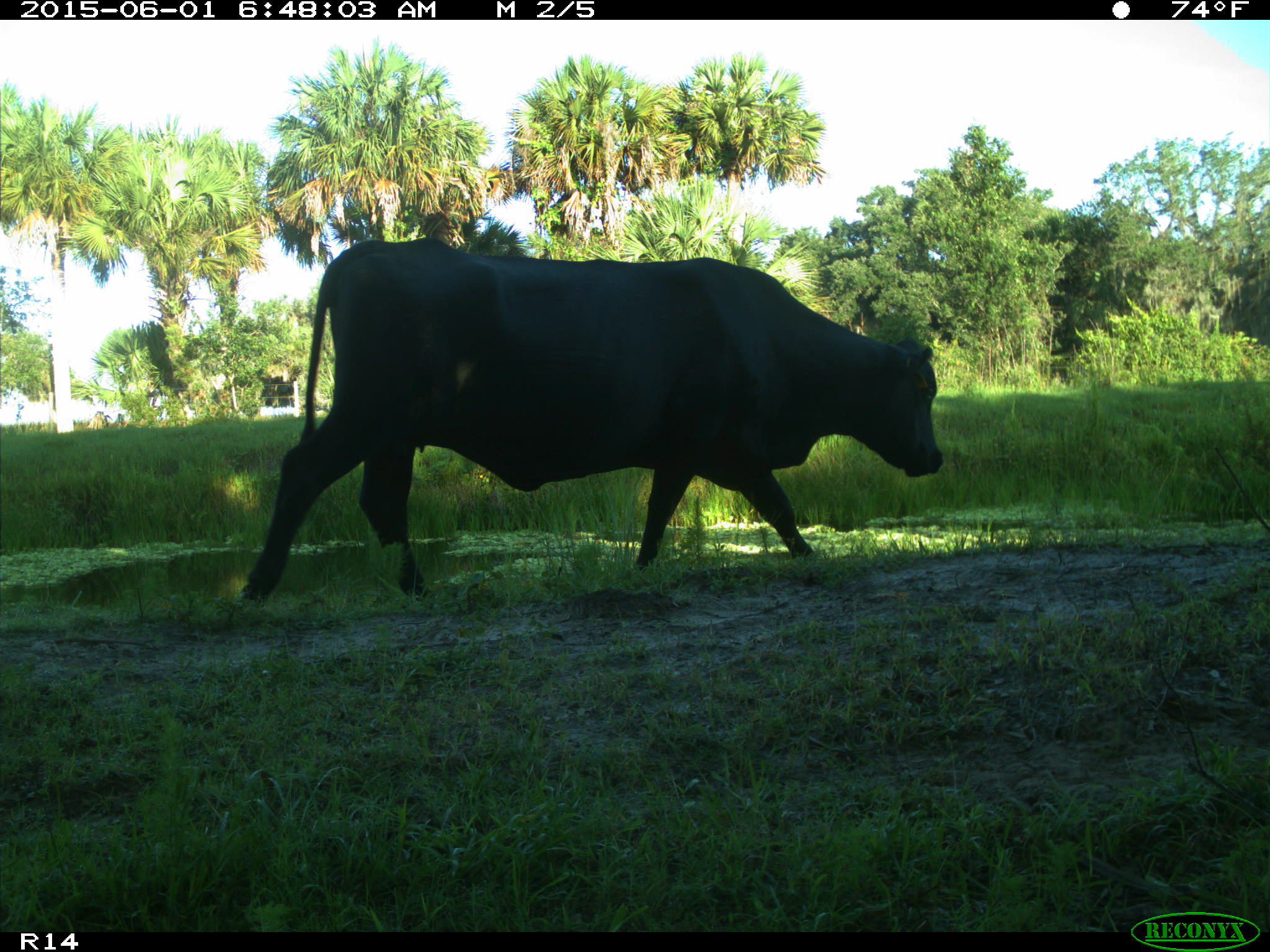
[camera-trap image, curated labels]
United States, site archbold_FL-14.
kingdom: Animalia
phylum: Chordata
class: Mammalia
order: Artiodactyla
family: Bovidae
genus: Bos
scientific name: Bos taurus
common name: domestic cow